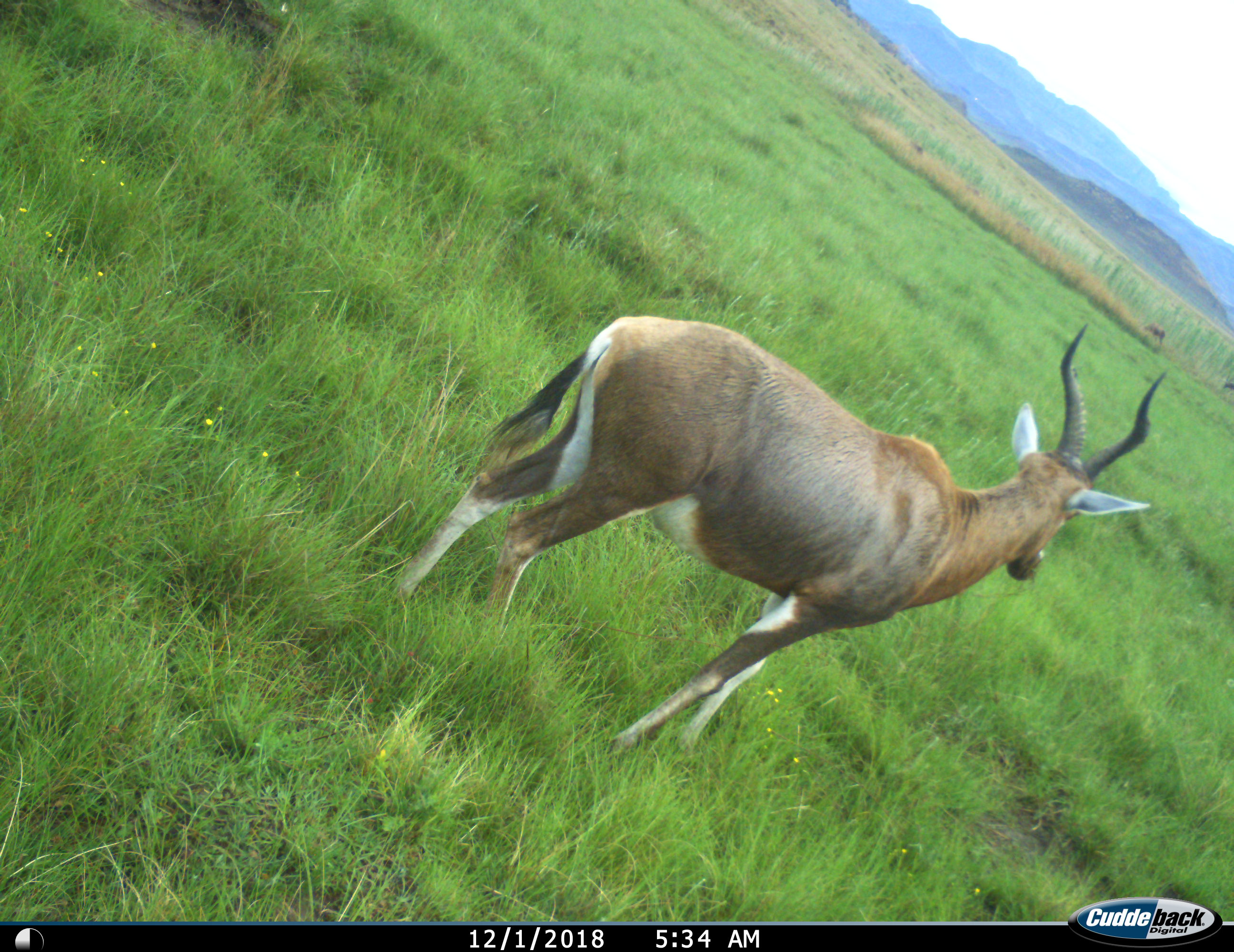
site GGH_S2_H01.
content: unidentified animal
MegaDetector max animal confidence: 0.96